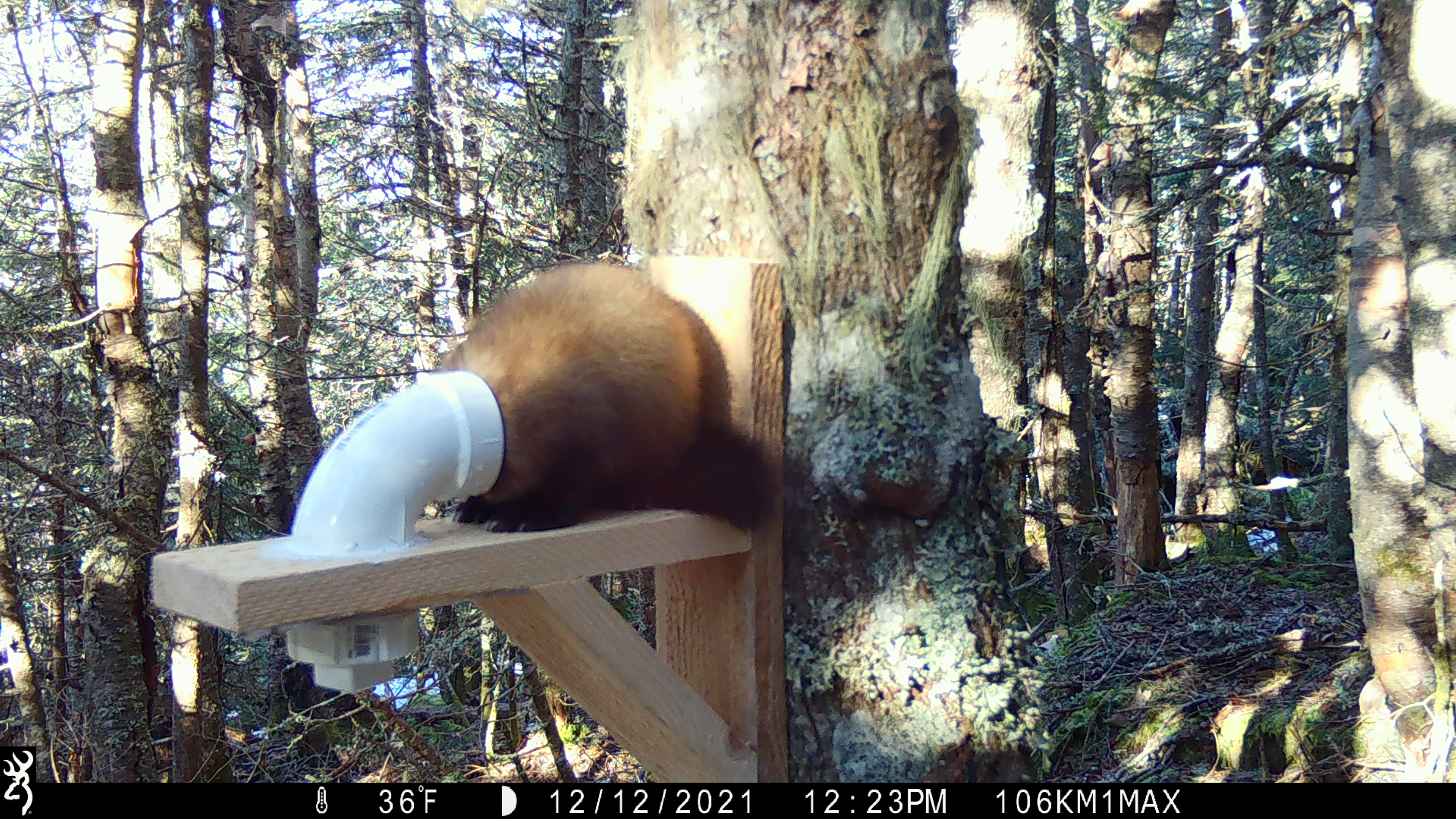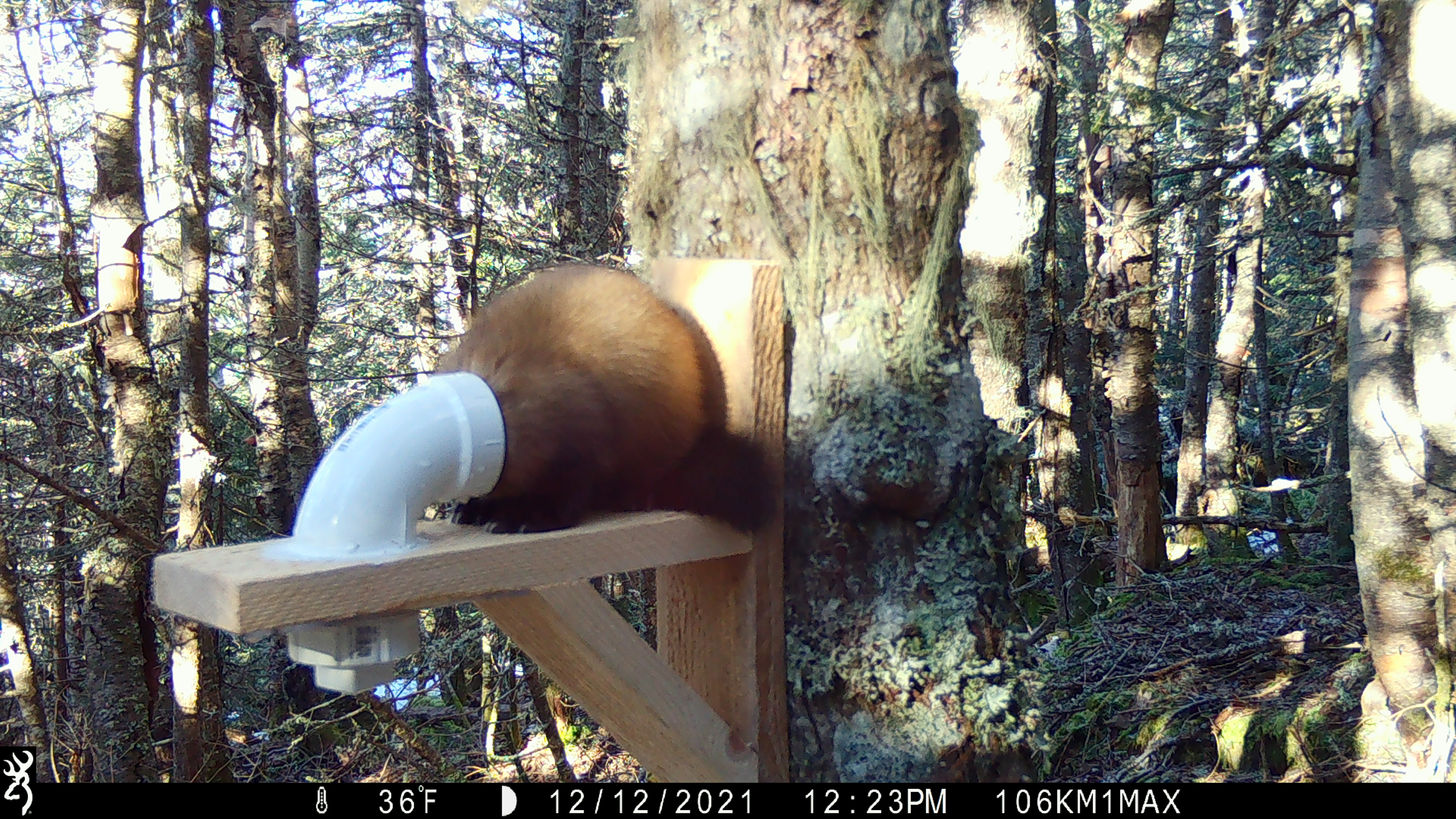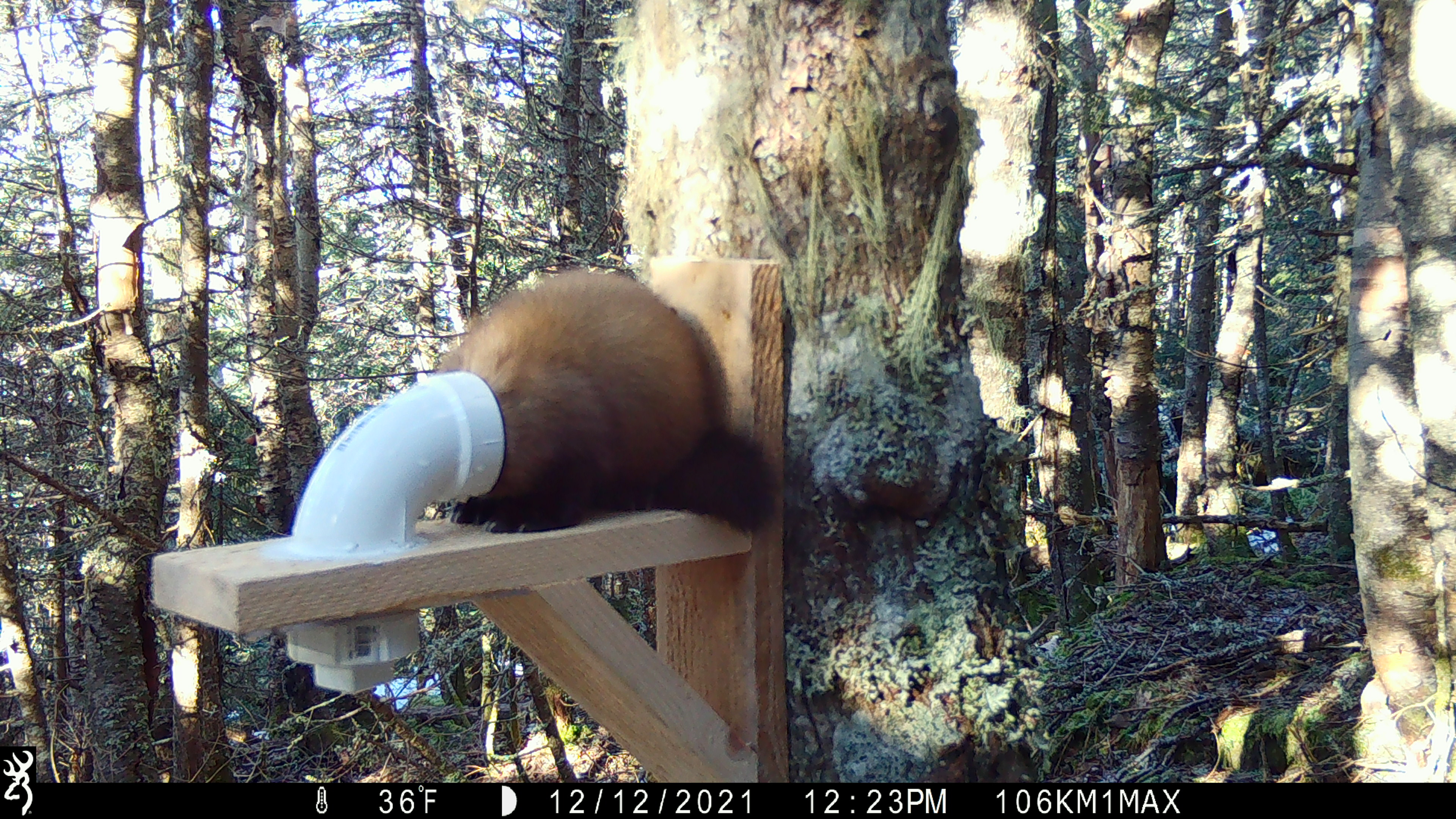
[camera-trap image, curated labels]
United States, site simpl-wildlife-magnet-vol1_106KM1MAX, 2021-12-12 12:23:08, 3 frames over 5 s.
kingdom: Animalia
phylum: Chordata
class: Mammalia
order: Carnivora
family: Mustelidae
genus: Martes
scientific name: Martes americana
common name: american marten